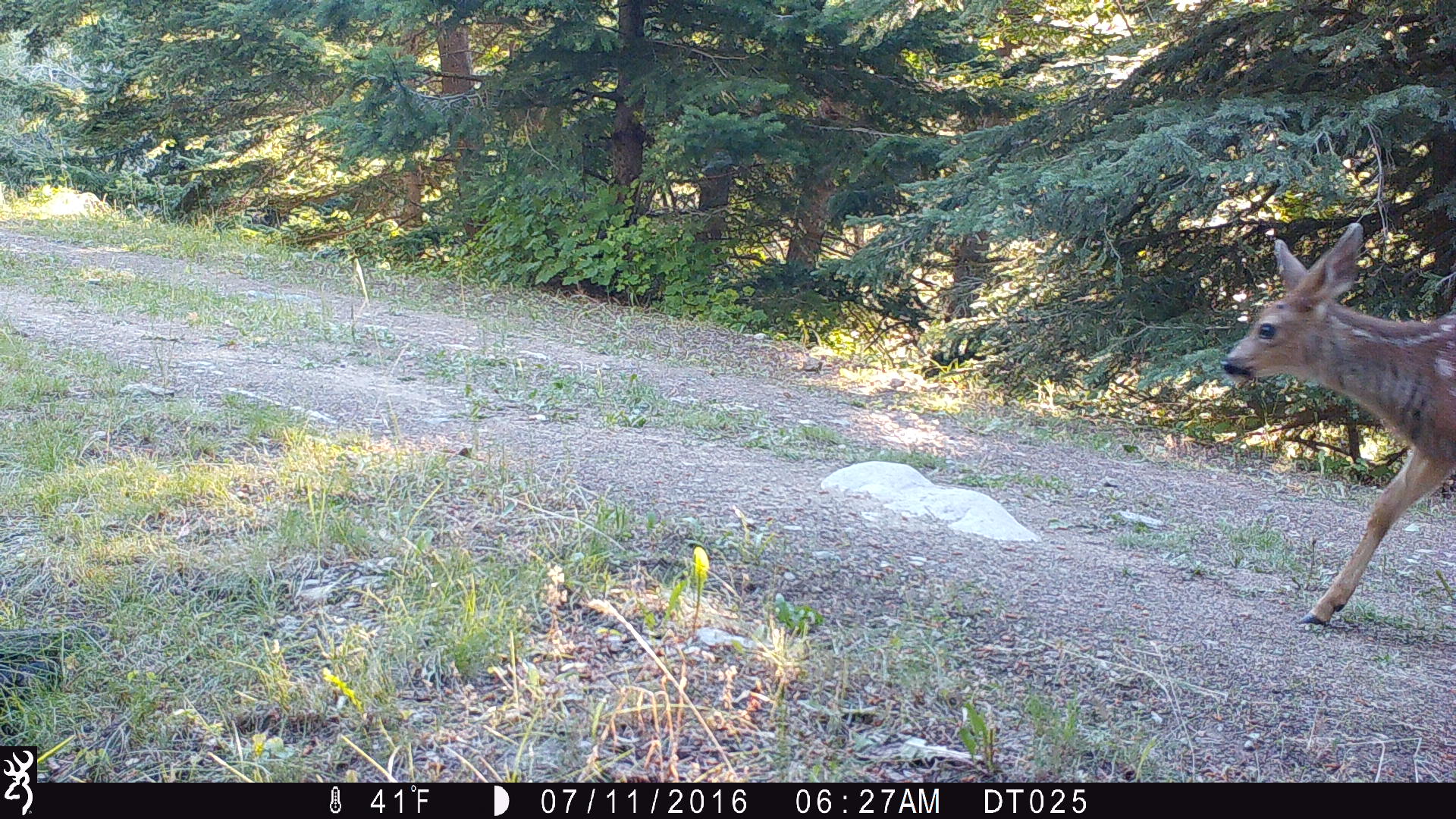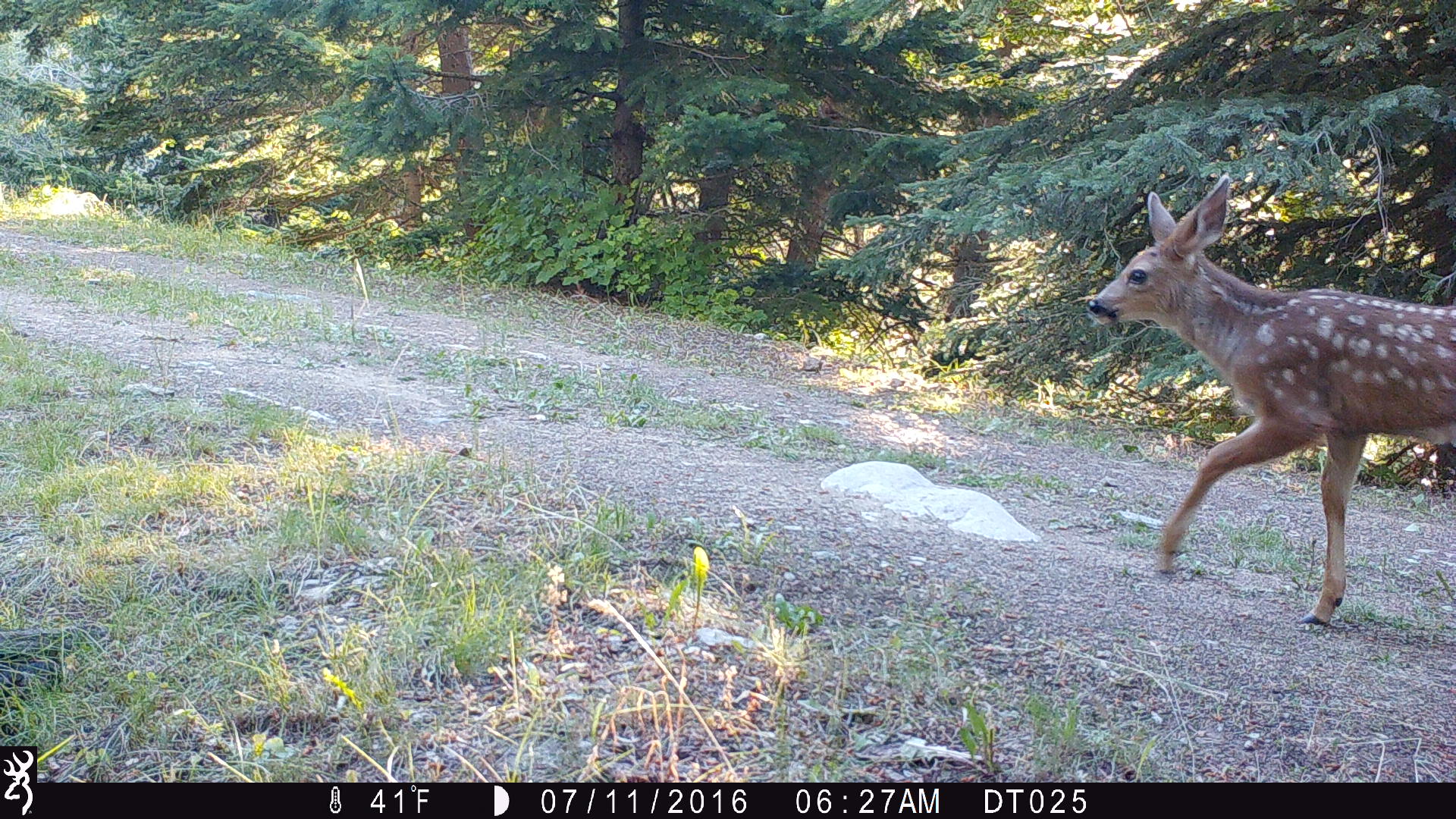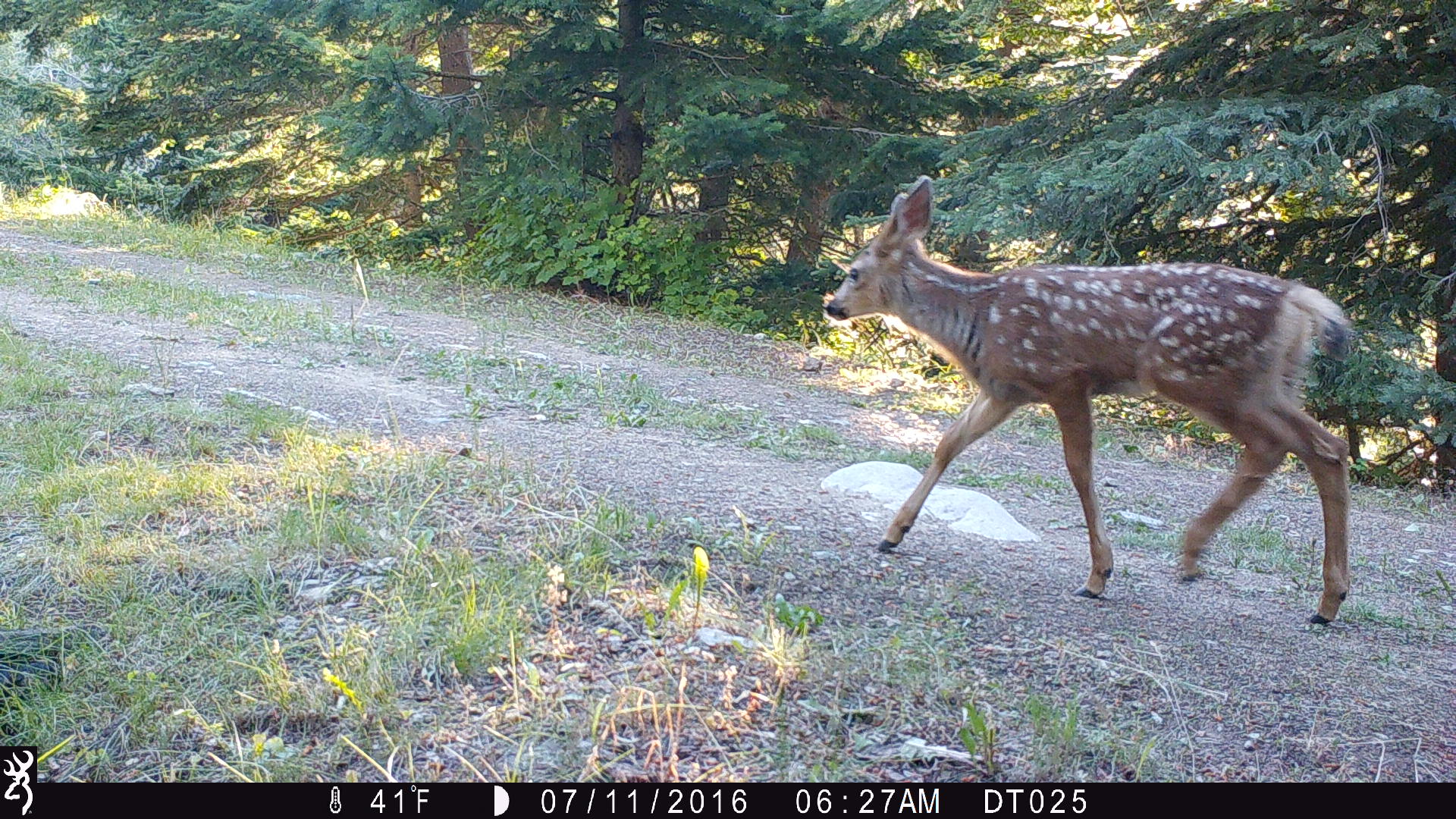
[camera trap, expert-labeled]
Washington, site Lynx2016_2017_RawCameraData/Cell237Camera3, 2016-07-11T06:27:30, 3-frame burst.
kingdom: Animalia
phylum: Chordata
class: Mammalia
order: Artiodactyla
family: Cervidae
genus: Odocoileus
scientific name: Odocoileus hemionus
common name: mule deer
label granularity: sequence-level